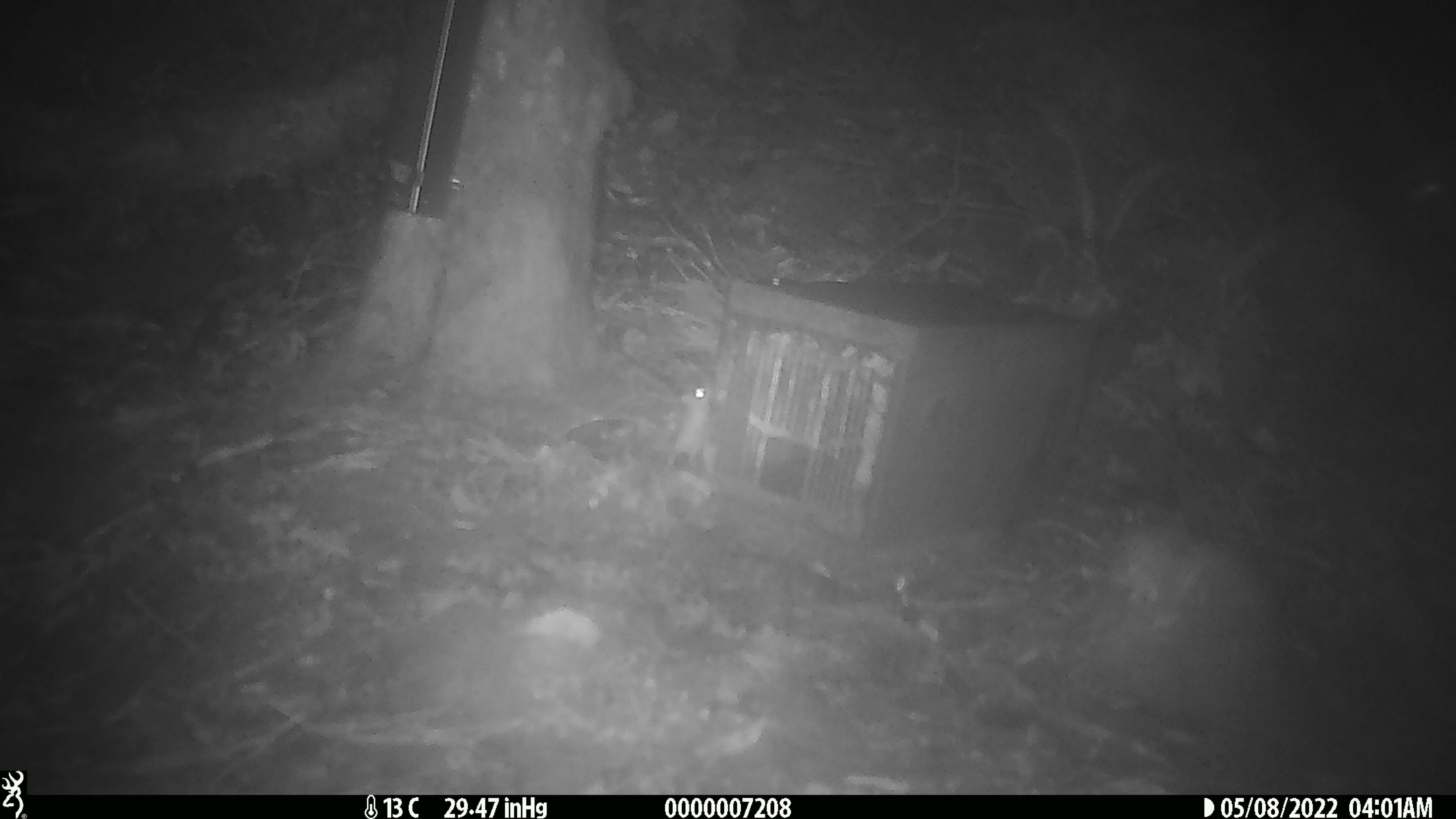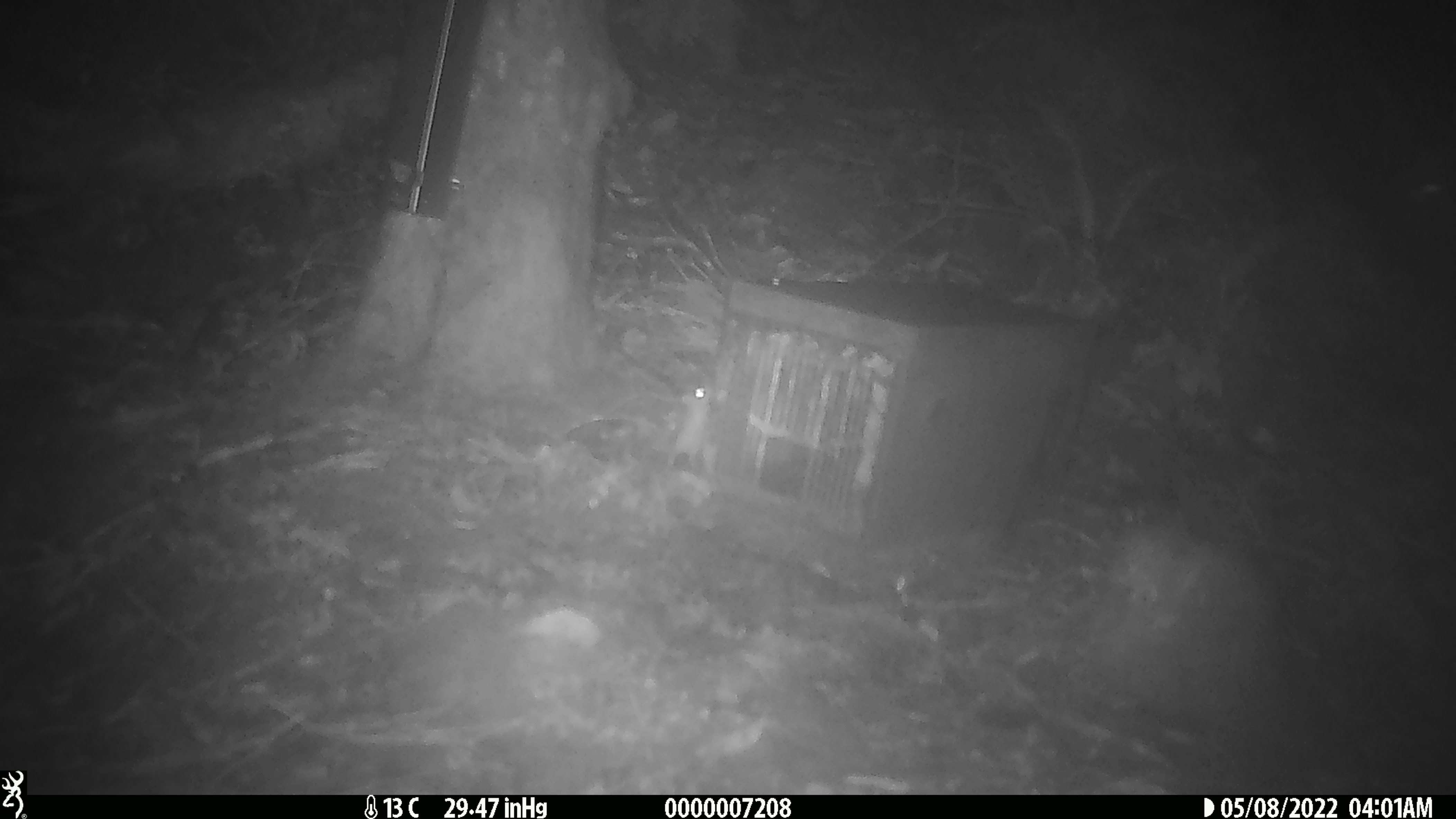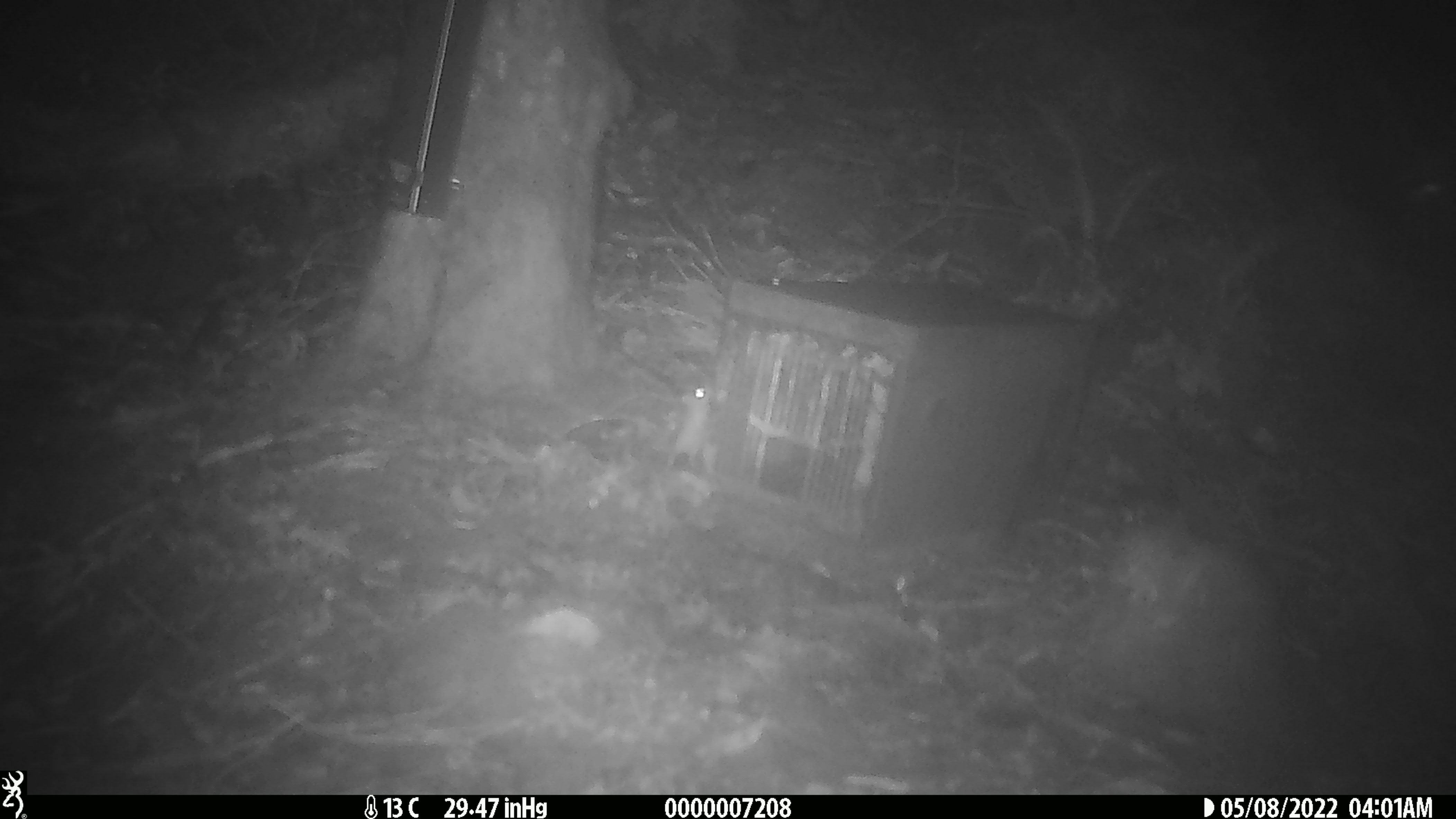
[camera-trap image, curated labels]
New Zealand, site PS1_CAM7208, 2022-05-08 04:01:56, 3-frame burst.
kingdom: Animalia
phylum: Chordata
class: Mammalia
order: Rodentia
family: Muridae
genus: Mus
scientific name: Mus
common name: mouse